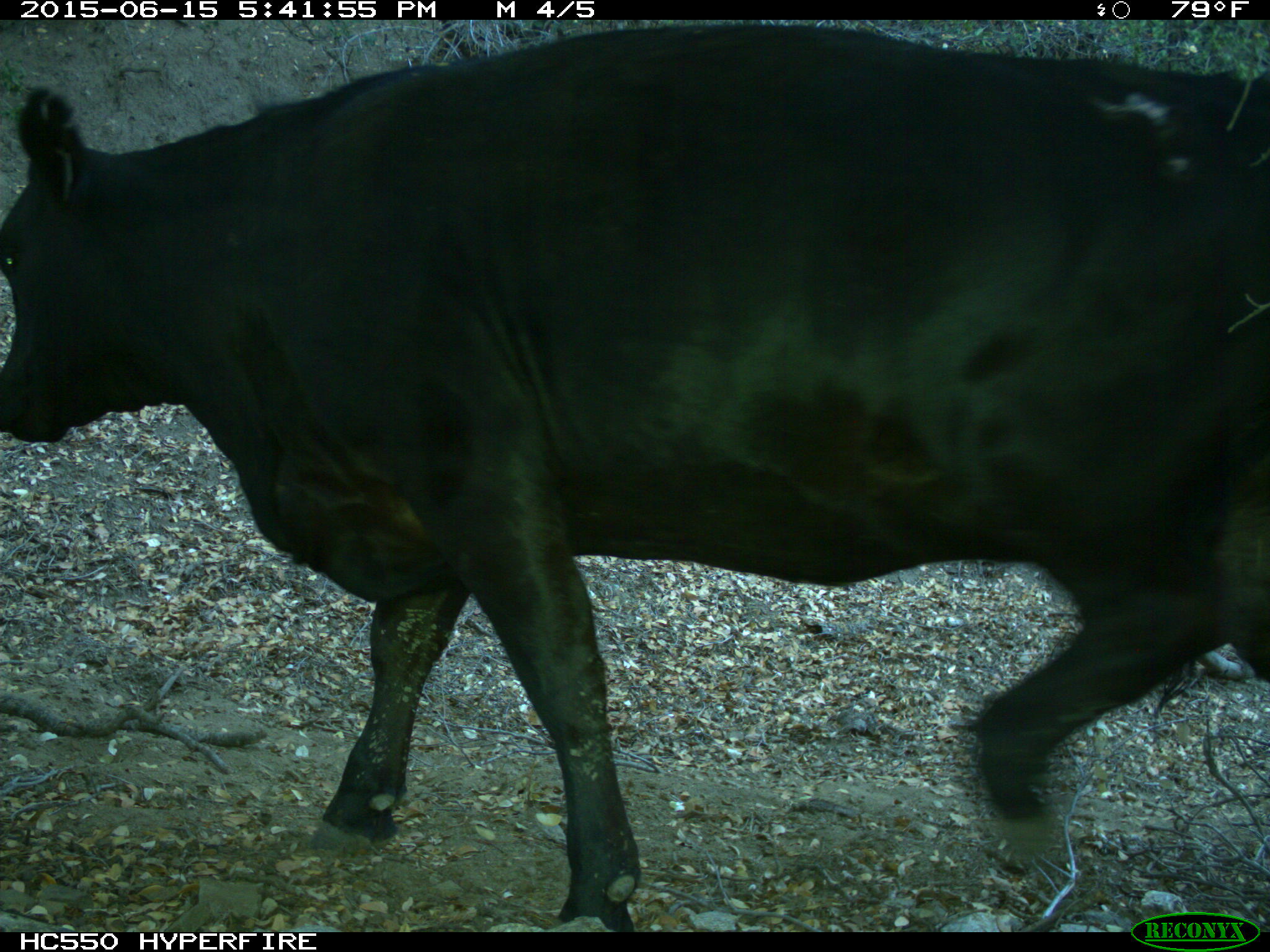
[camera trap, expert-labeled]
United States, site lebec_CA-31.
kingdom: Animalia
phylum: Chordata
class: Mammalia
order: Artiodactyla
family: Bovidae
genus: Bos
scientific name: Bos taurus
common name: domestic cow